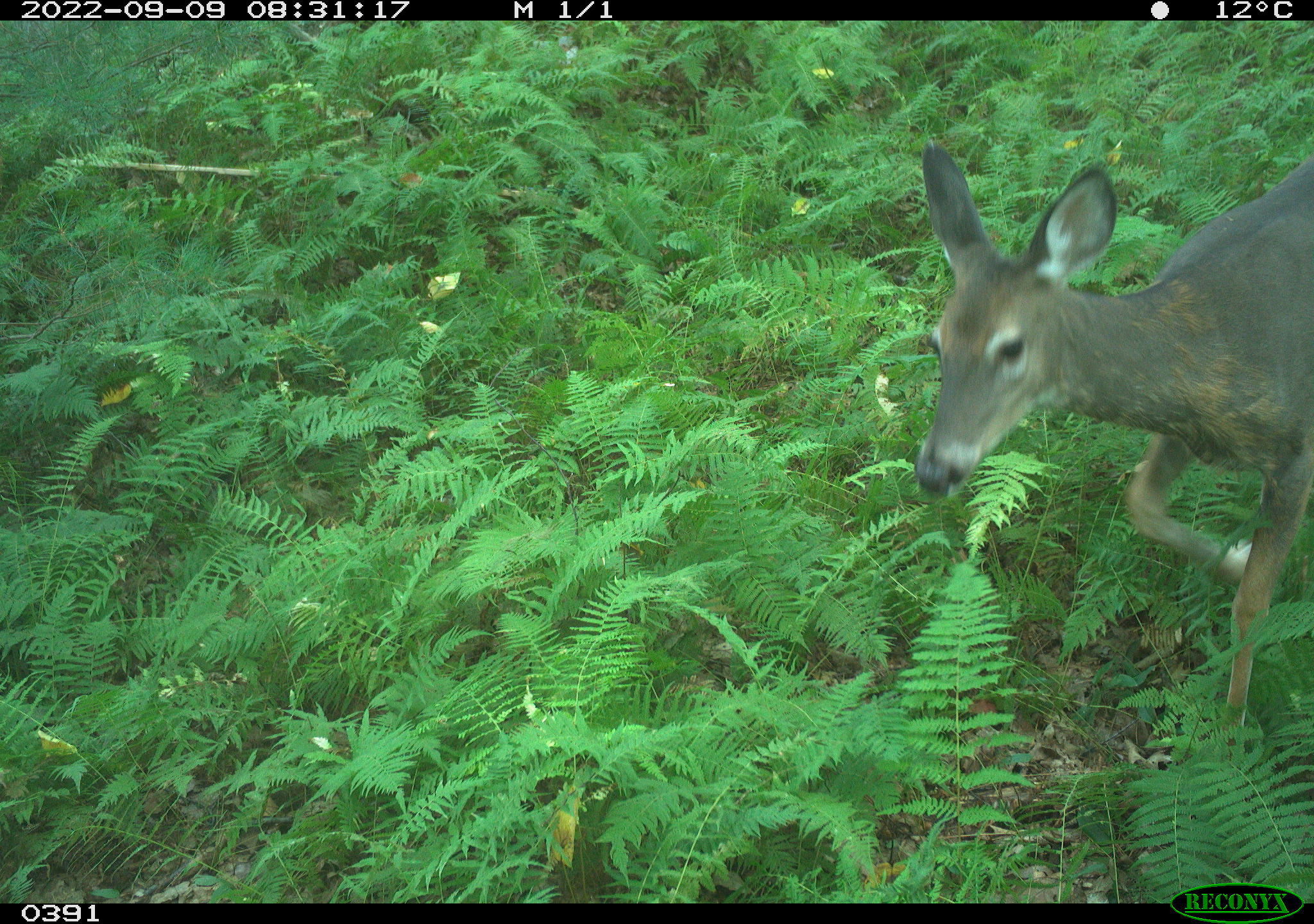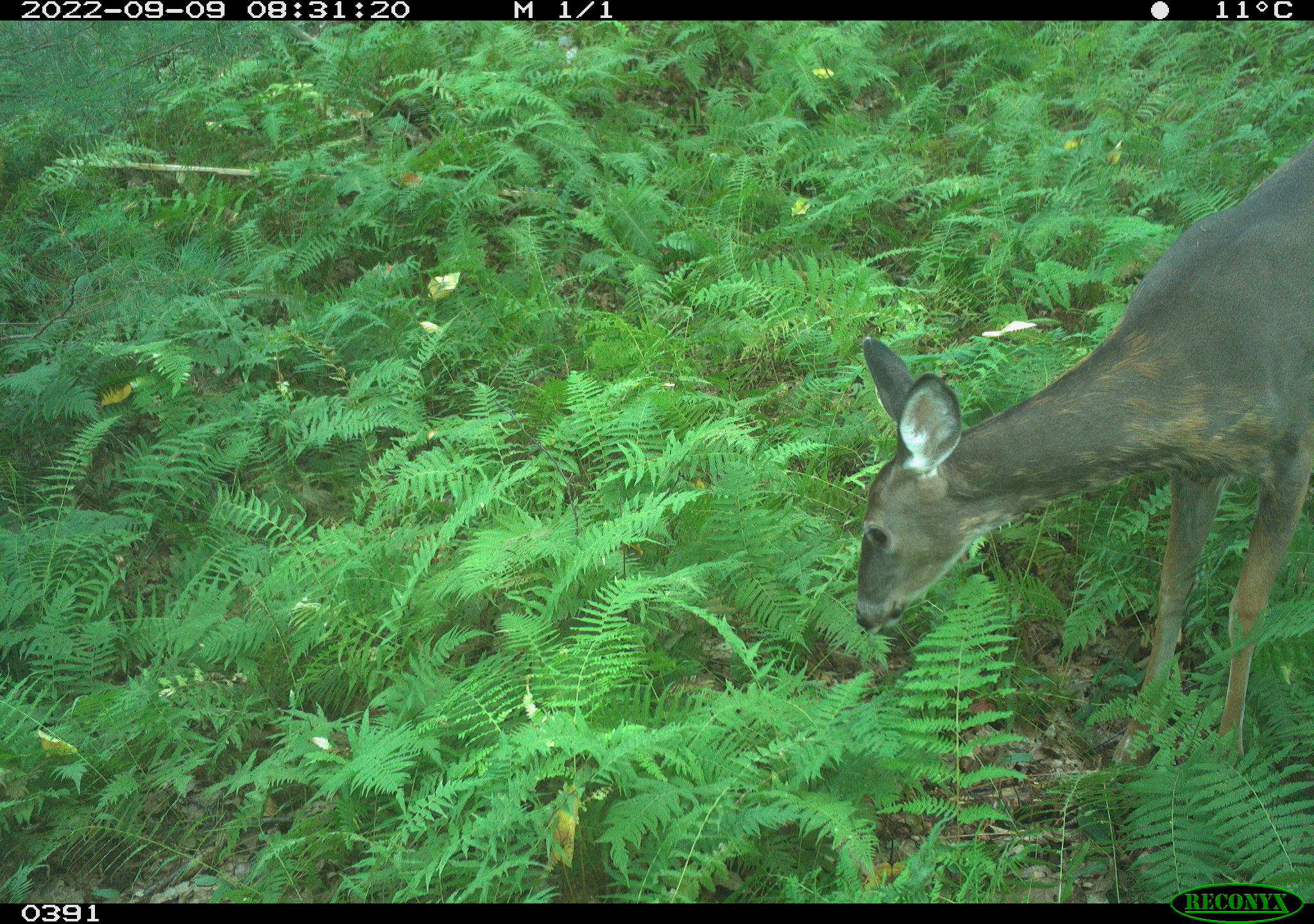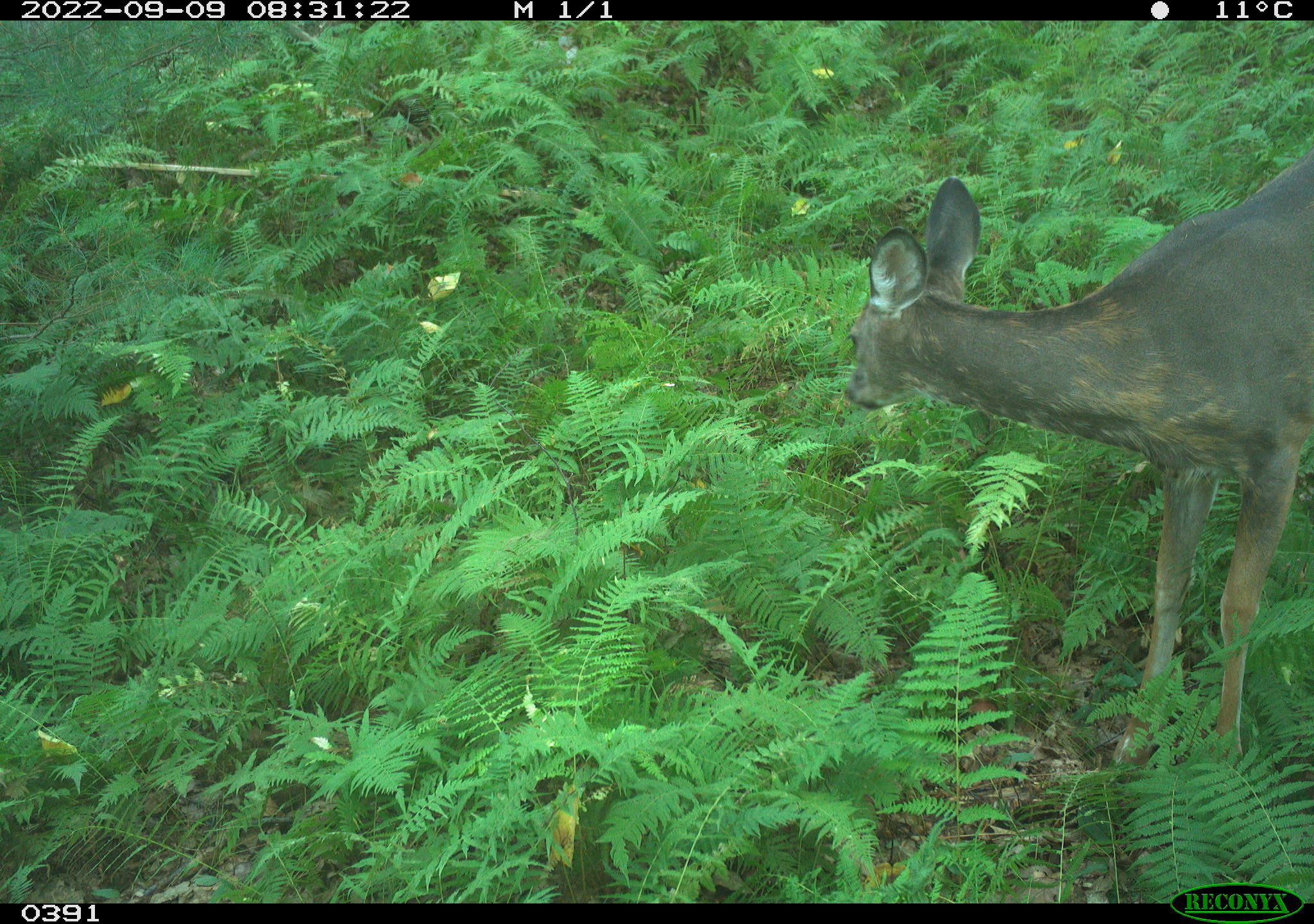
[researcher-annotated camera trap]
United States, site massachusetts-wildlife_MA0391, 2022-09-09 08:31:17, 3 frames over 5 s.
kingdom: Animalia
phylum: Chordata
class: Mammalia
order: Artiodactyla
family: Cervidae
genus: Odocoileus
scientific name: Odocoileus virginianus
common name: white-tailed deer